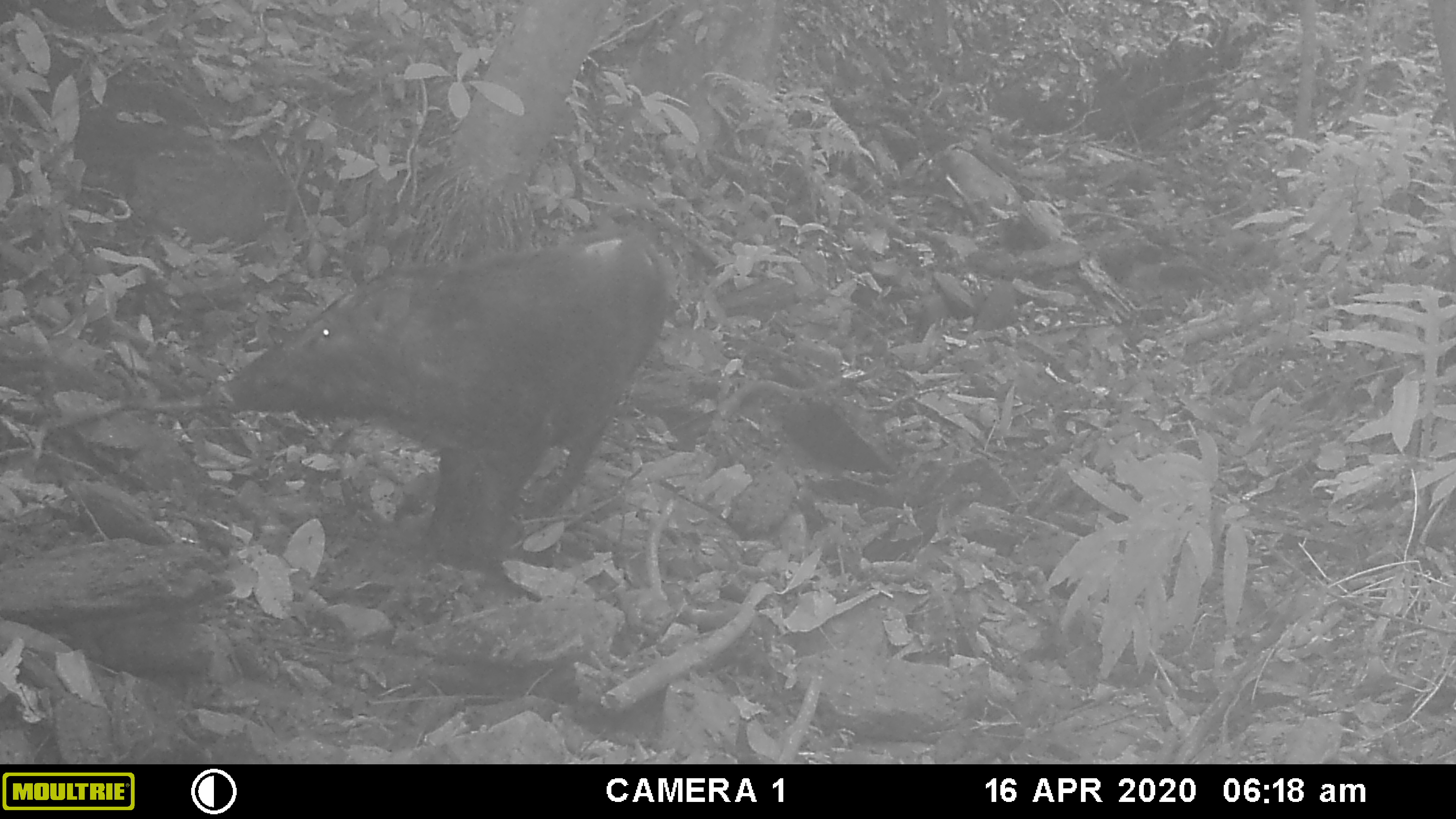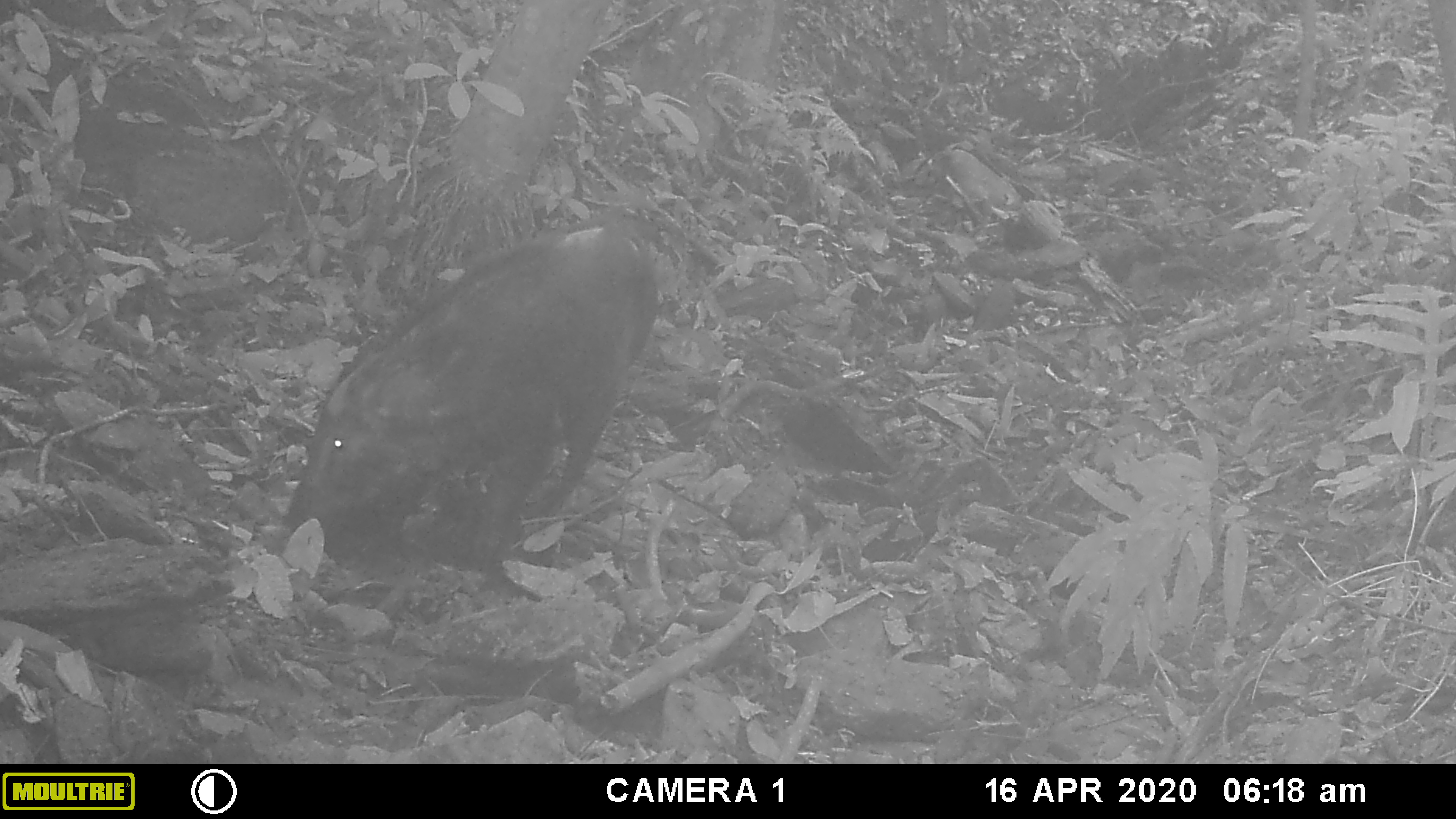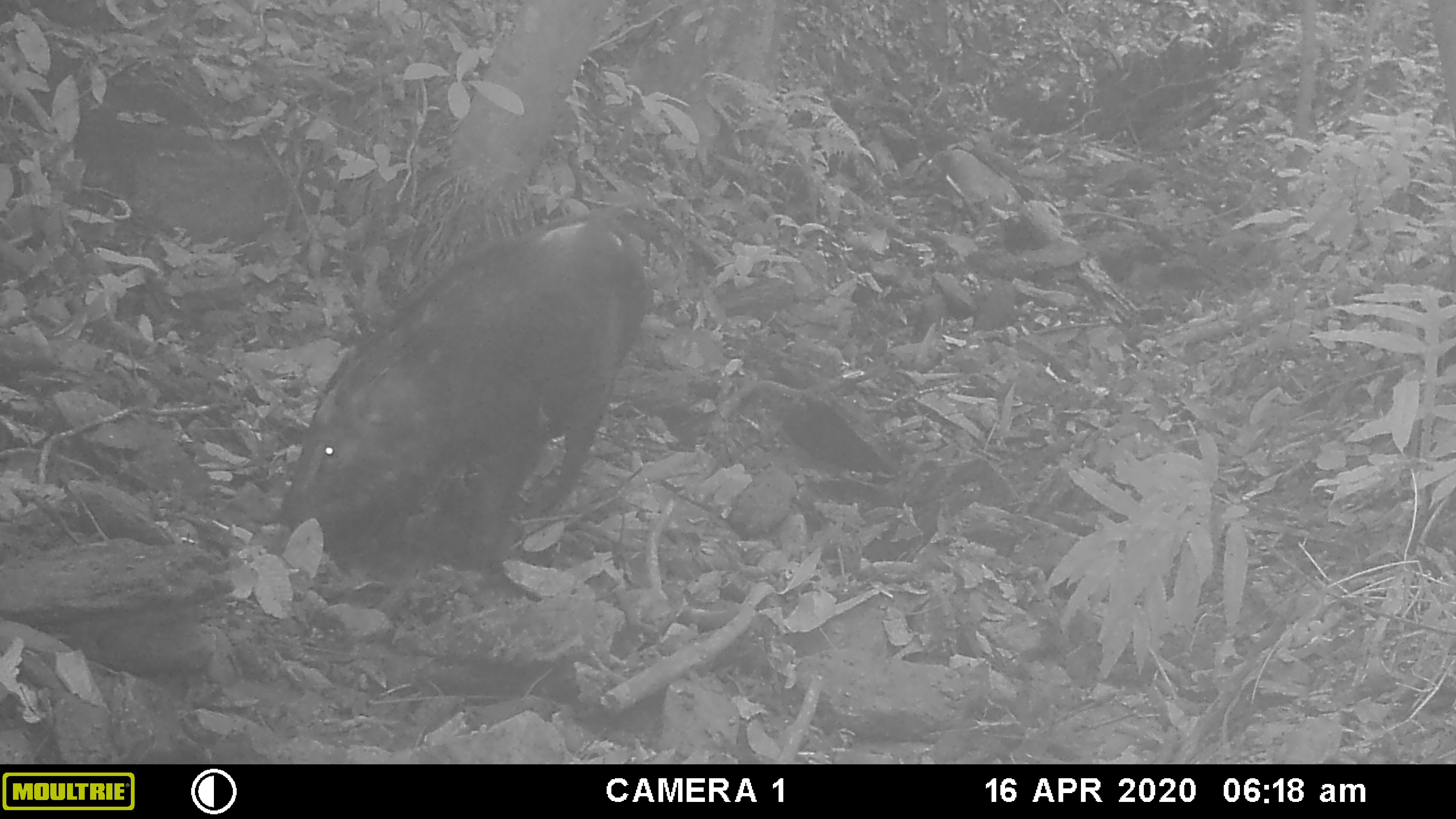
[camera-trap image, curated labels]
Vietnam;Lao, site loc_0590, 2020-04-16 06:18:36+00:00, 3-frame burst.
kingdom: Animalia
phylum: Chordata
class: Mammalia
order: Artiodactyla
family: Suidae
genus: Sus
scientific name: Sus scrofa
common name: eurasian wild pig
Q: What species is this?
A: Eurasian wild pig (Sus scrofa).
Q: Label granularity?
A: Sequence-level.